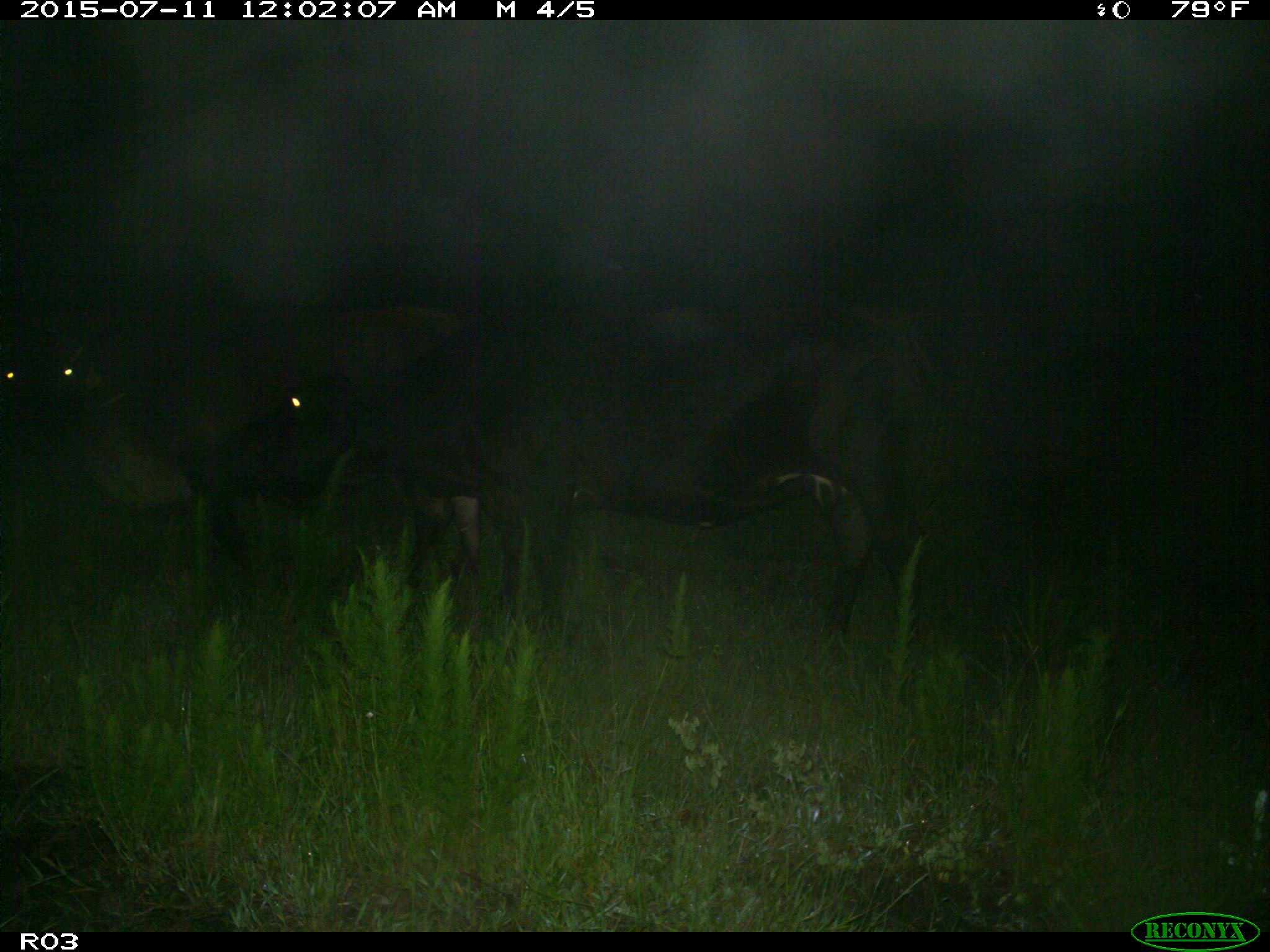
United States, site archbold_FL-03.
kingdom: Animalia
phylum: Chordata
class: Mammalia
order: Artiodactyla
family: Bovidae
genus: Bos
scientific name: Bos taurus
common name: domestic cow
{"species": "Bos taurus (domestic cow)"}